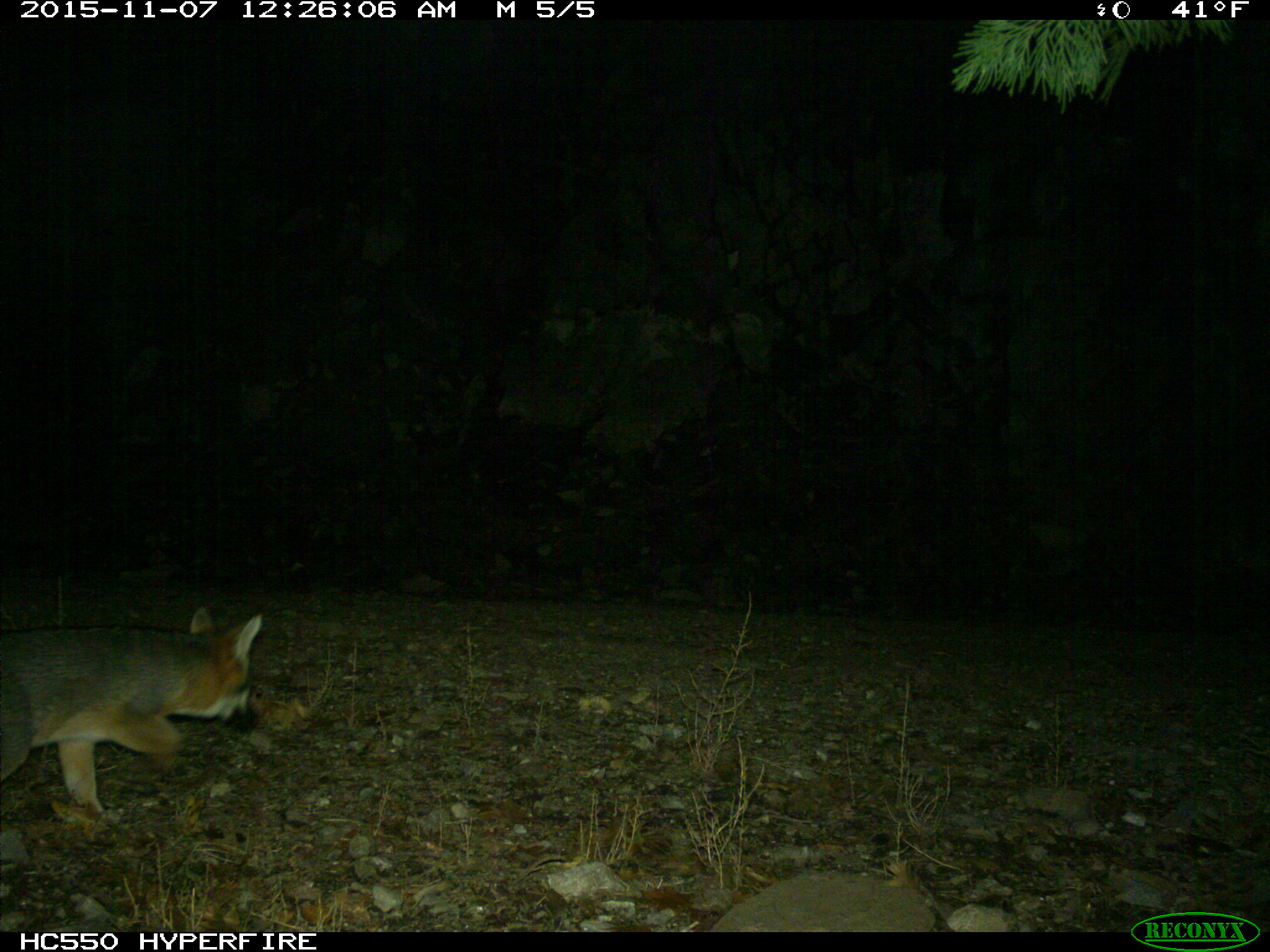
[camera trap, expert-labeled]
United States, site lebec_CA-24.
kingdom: Animalia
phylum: Chordata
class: Mammalia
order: Carnivora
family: Canidae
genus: Urocyon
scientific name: Urocyon cinereoargenteus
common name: gray fox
Urocyon cinereoargenteus (gray fox).